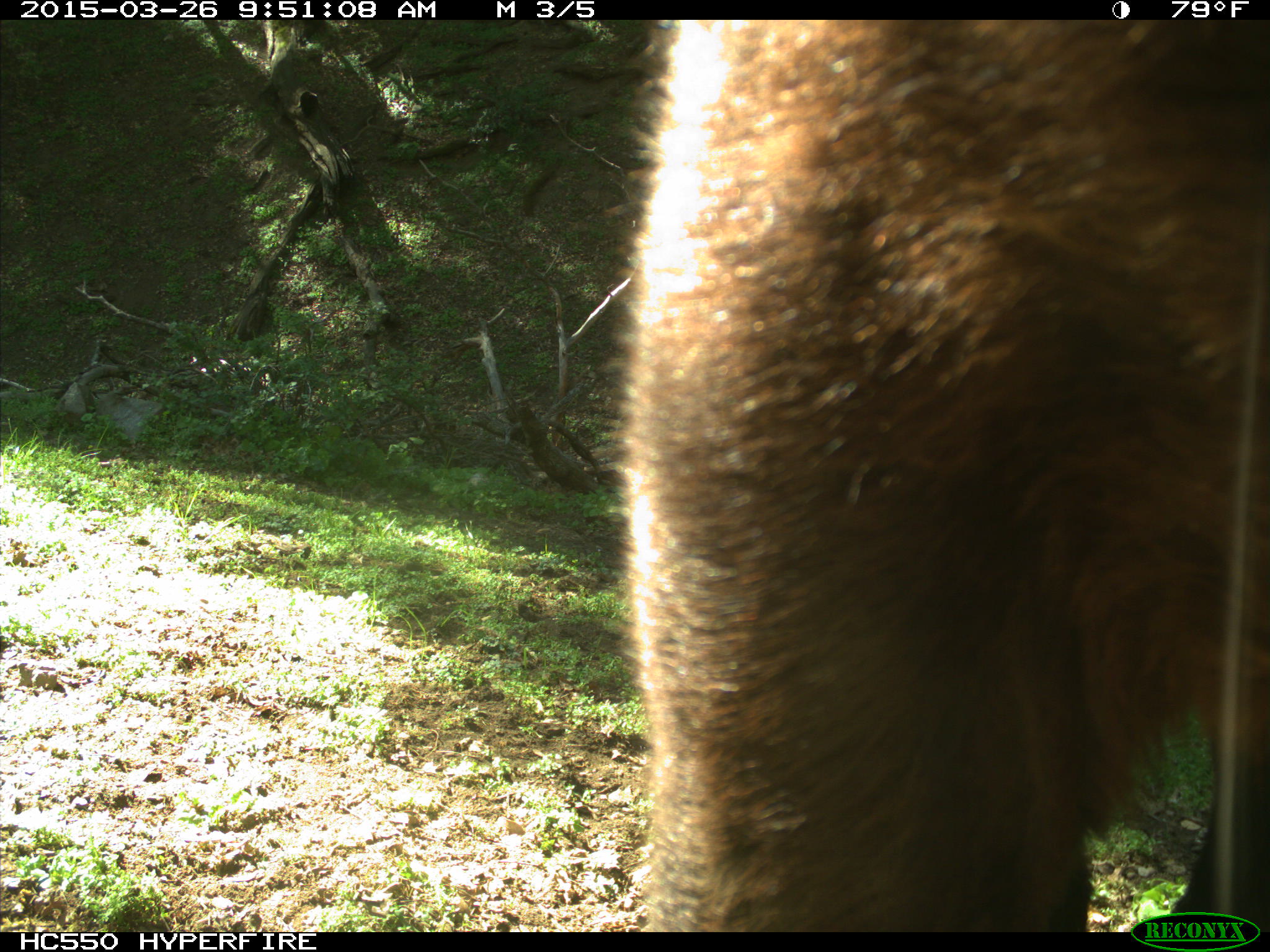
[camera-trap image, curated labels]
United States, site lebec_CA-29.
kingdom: Animalia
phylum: Chordata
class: Mammalia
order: Artiodactyla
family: Bovidae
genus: Bos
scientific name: Bos taurus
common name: domestic cow